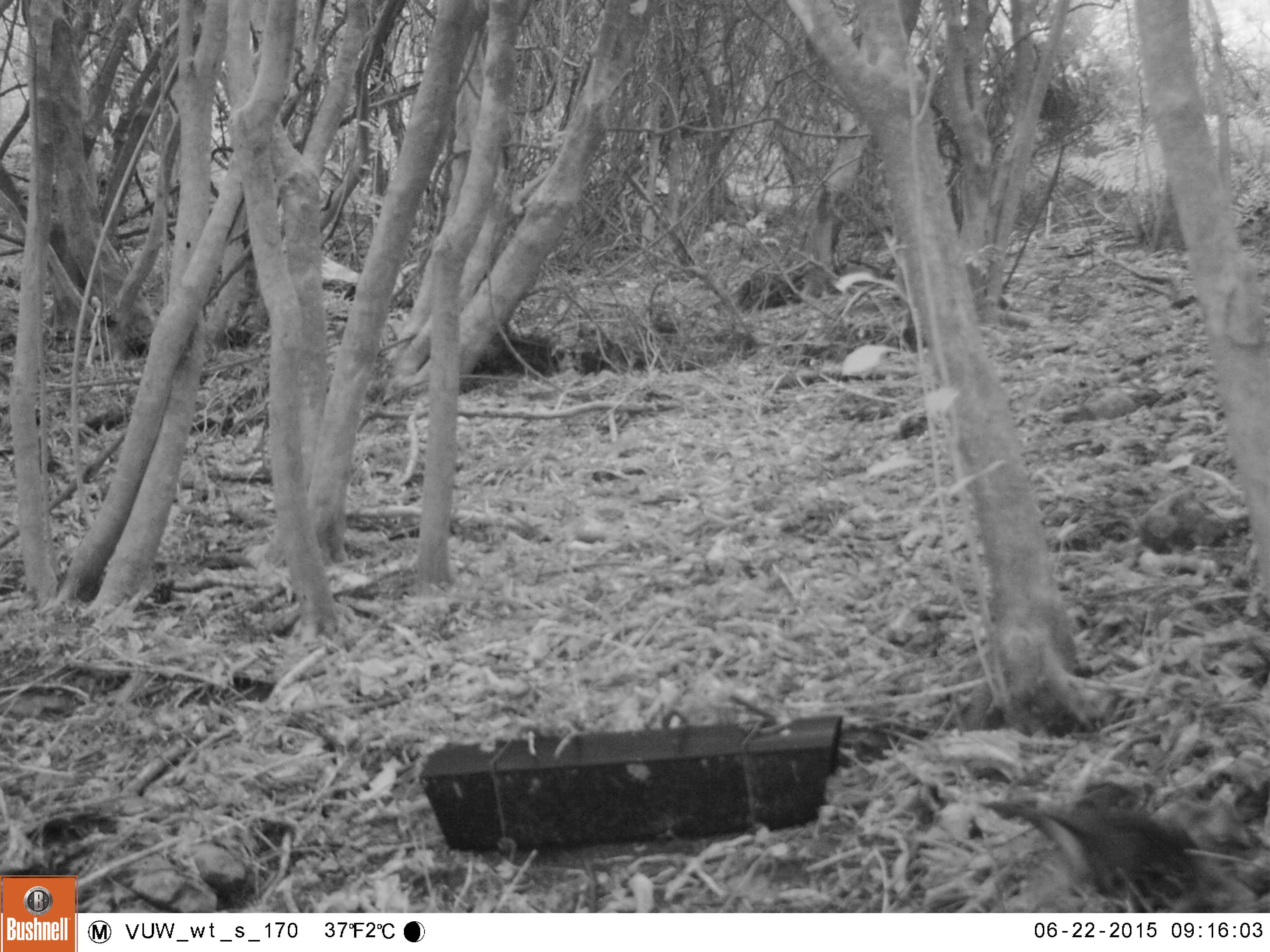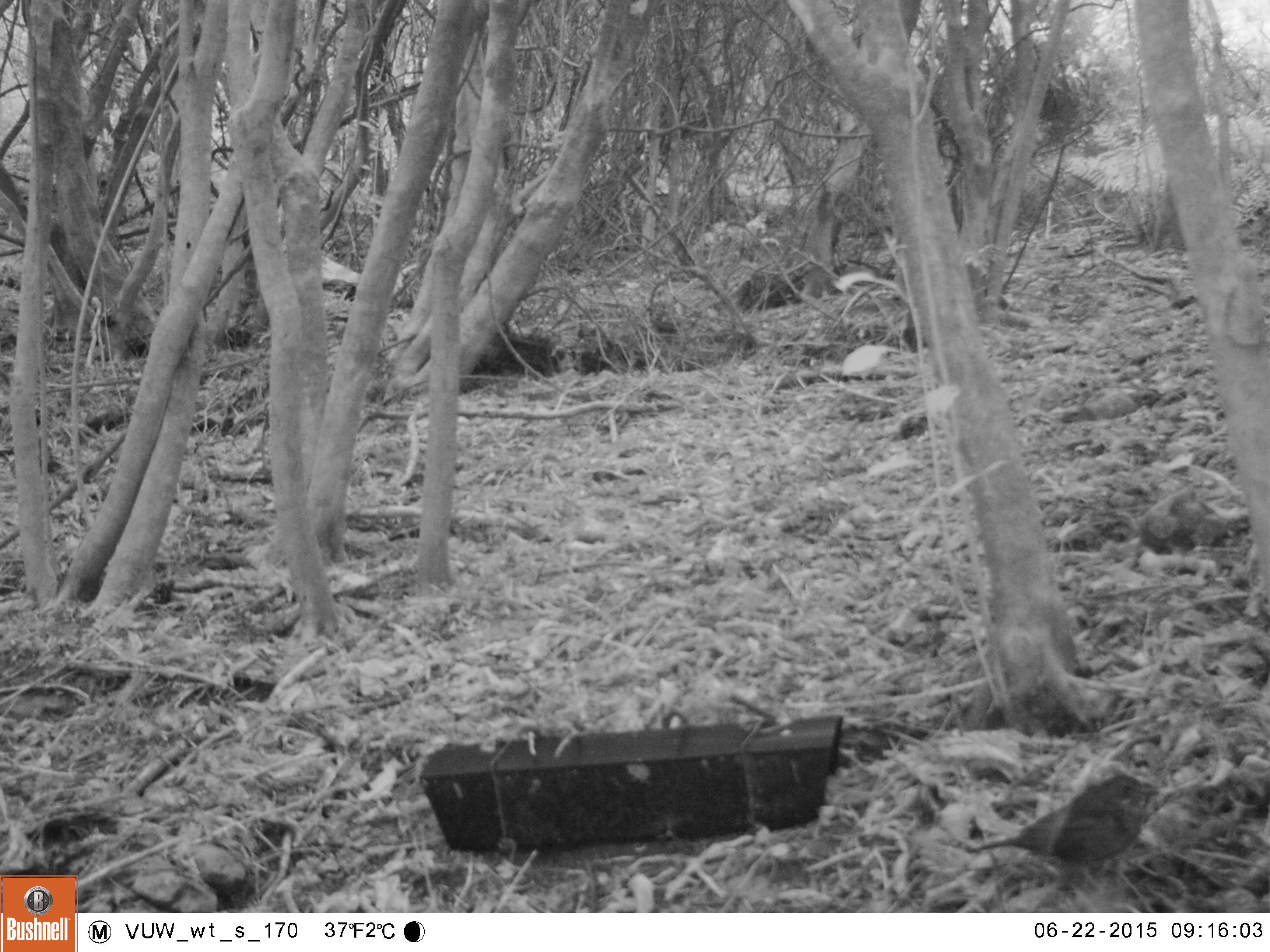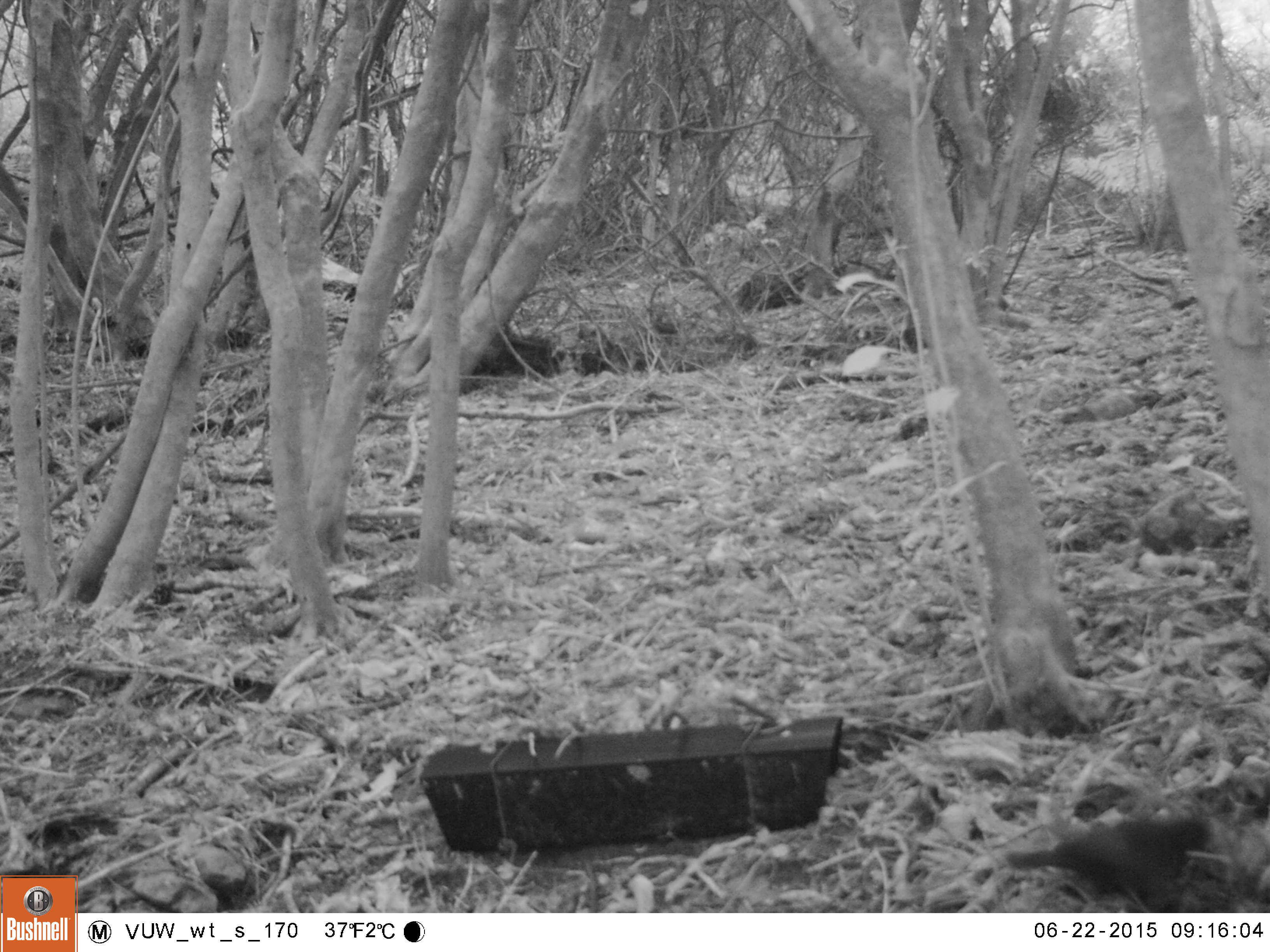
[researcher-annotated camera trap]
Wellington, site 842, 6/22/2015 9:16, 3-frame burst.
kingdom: Animalia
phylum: Chordata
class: Aves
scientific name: Aves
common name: bird